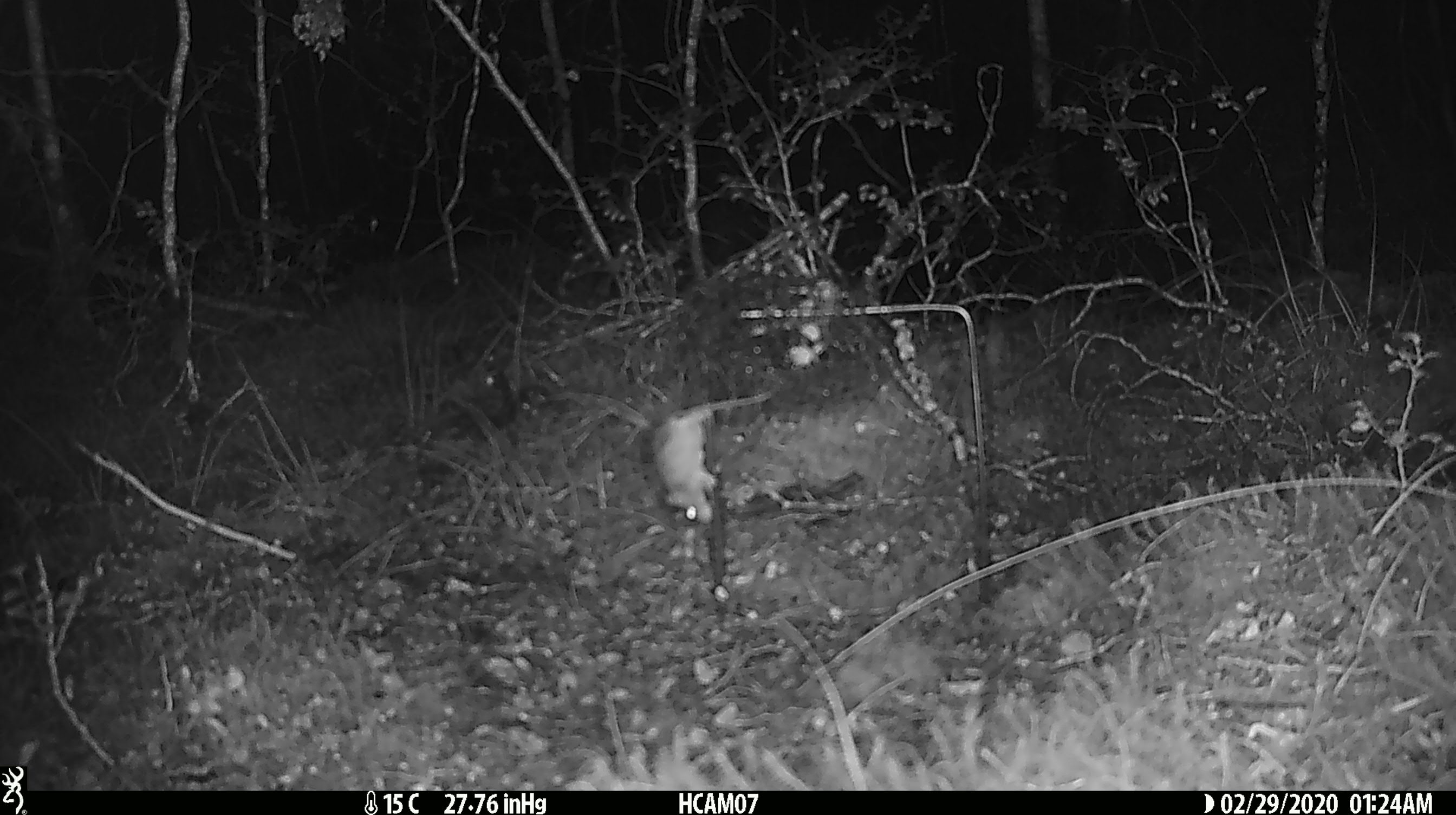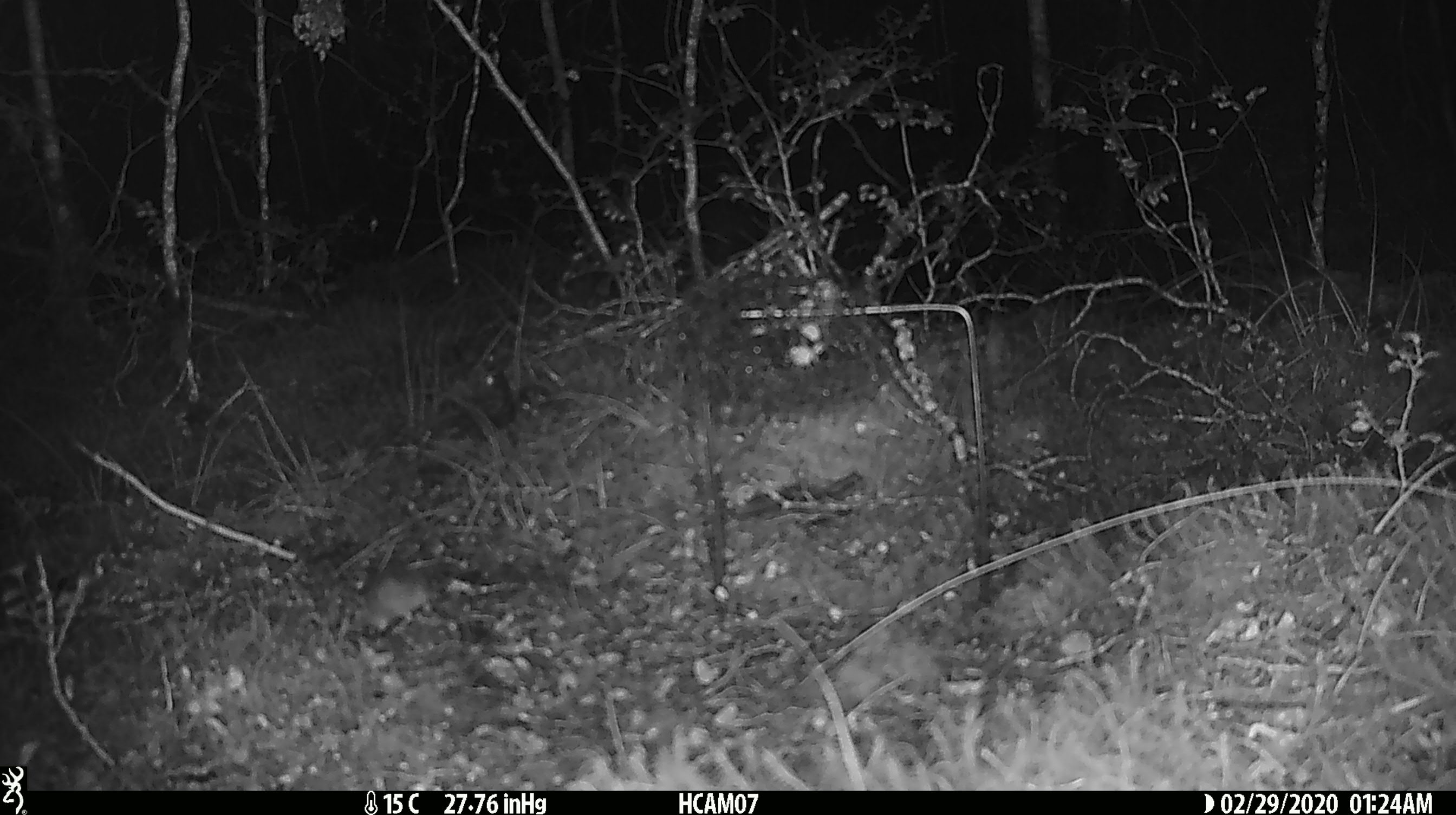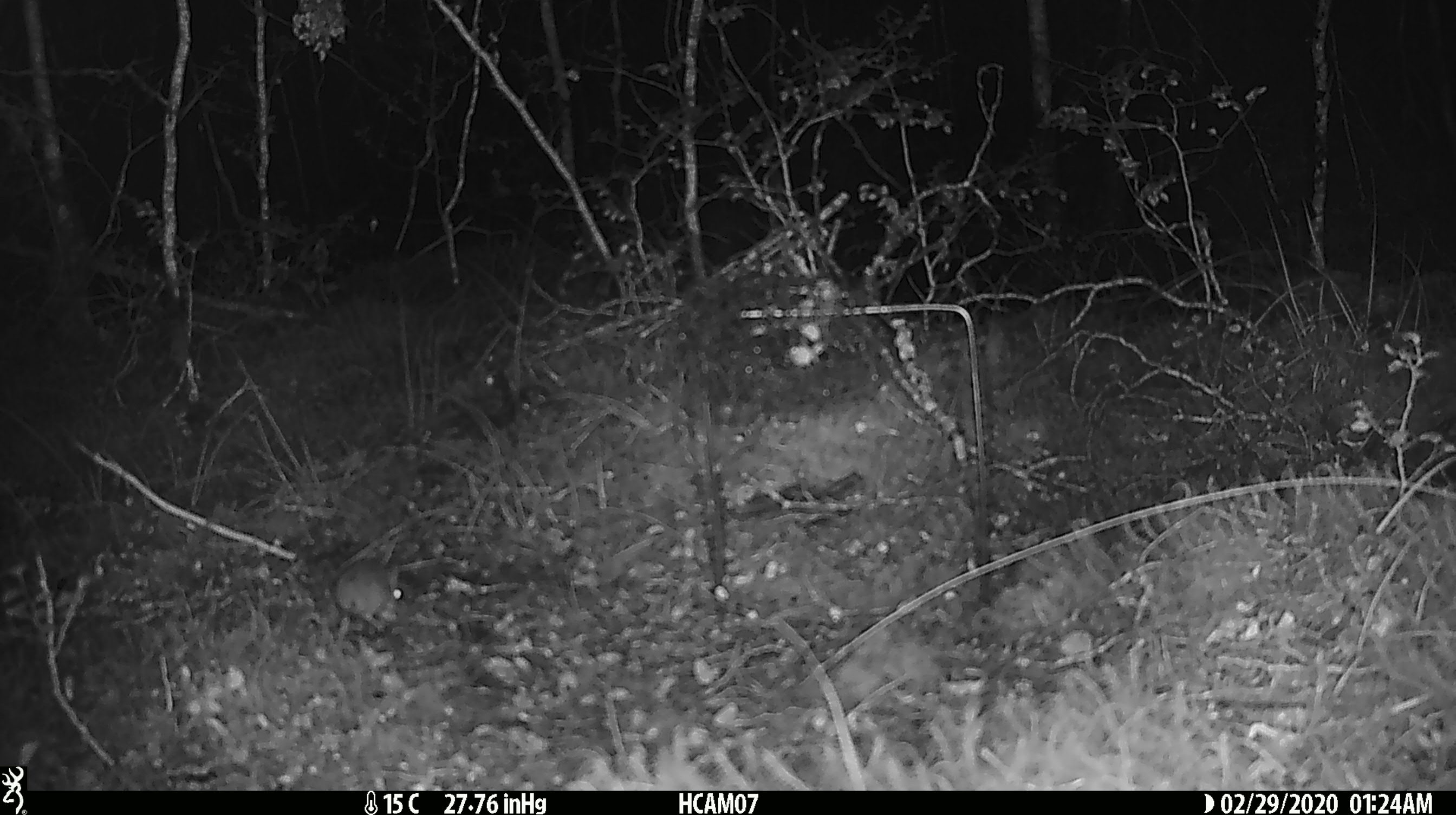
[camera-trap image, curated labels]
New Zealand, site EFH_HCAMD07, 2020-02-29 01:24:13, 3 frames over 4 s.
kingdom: Animalia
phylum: Chordata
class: Mammalia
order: Rodentia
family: Muridae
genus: Mus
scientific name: Mus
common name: mouse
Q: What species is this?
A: Mouse (Mus).